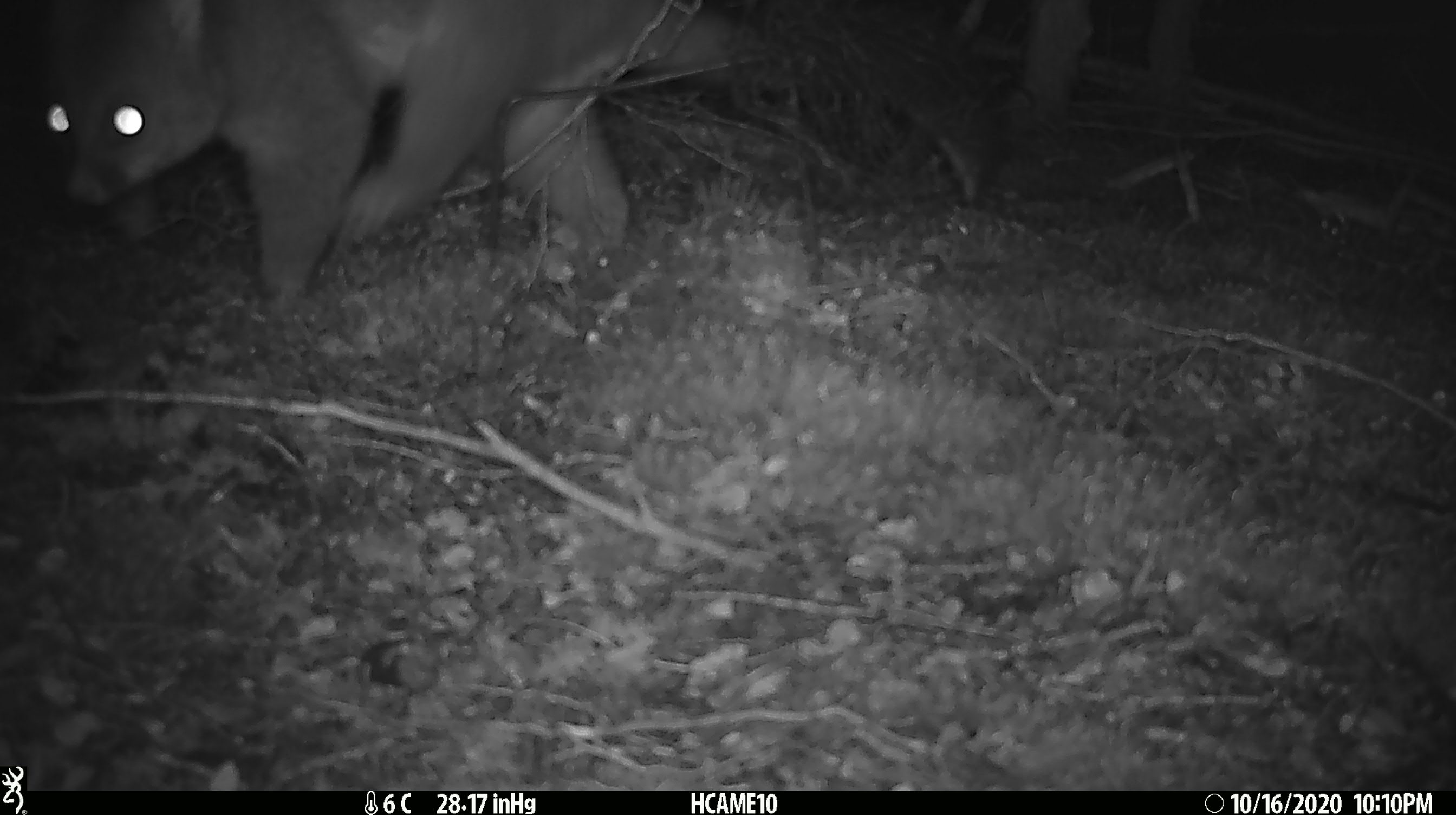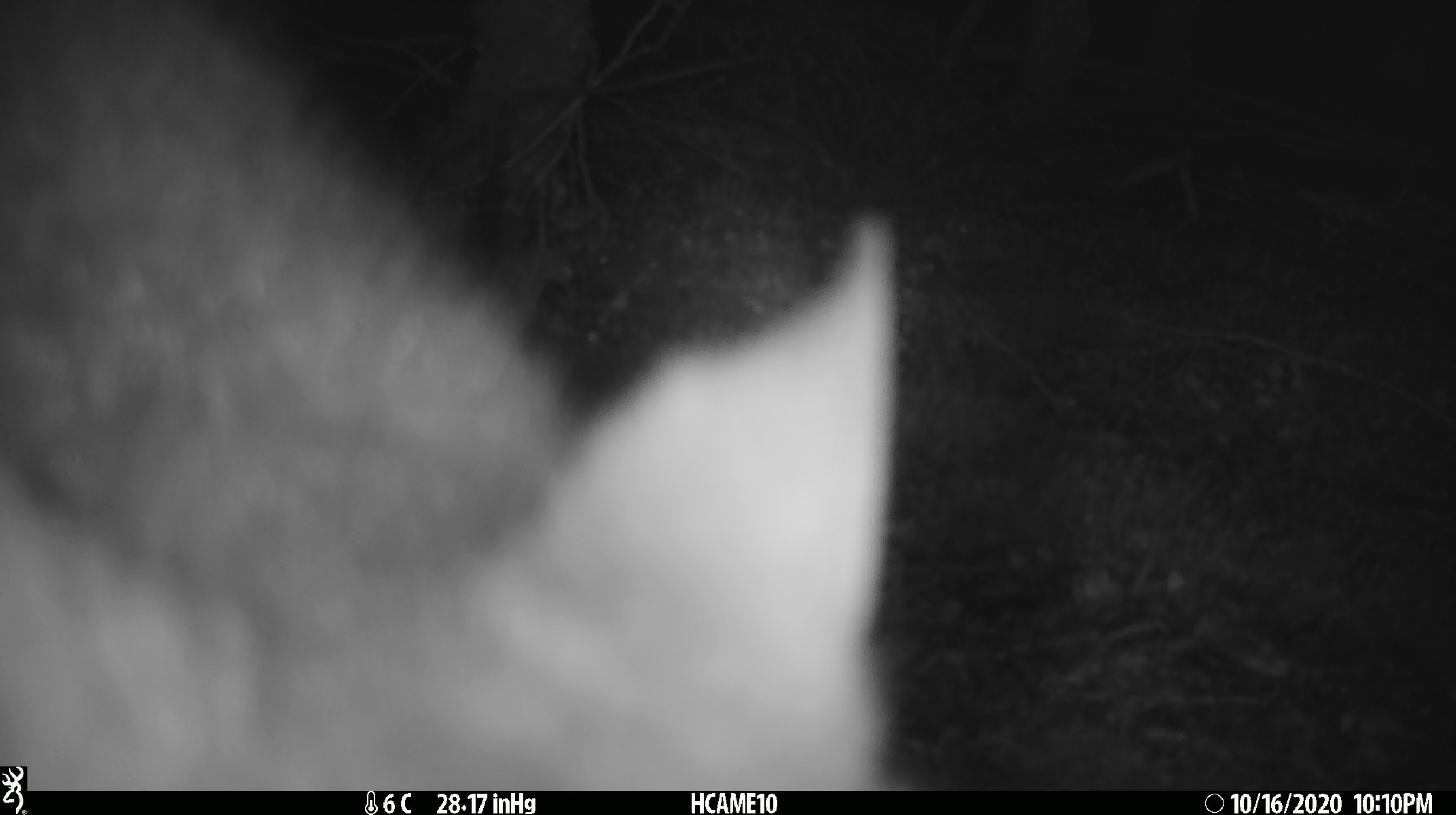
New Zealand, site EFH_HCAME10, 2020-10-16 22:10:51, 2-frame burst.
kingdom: Animalia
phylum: Chordata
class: Mammalia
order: Diprotodontia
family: Phalangeridae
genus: Trichosurus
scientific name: Trichosurus vulpecula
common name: common brushtail possum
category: possum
Possum (common brushtail possum) (Trichosurus vulpecula).